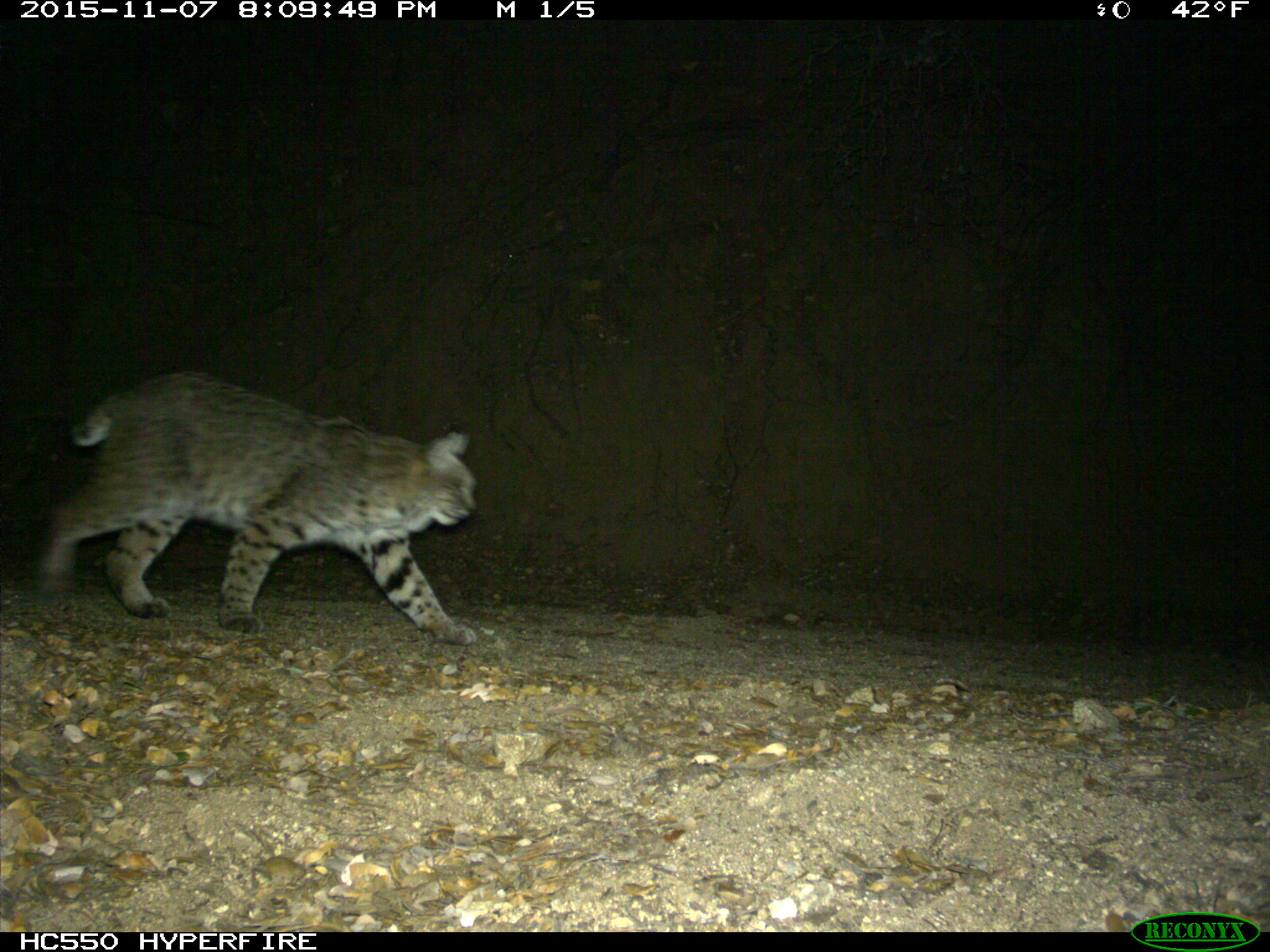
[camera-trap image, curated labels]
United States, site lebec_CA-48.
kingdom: Animalia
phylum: Chordata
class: Mammalia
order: Carnivora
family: Felidae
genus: Lynx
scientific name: Lynx rufus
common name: bobcat